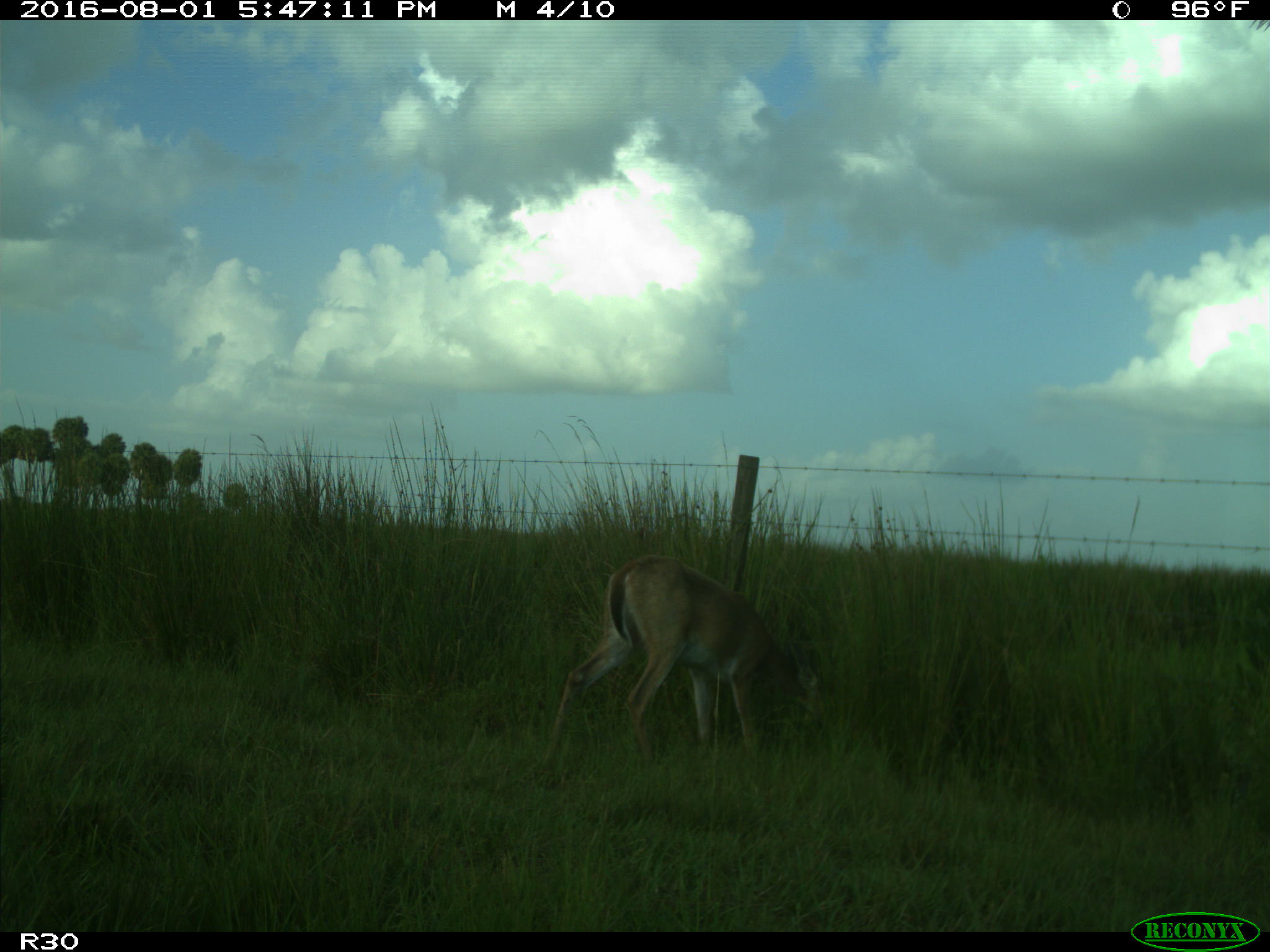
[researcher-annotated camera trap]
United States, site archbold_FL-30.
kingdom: Animalia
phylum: Chordata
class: Mammalia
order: Artiodactyla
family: Cervidae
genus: Odocoileus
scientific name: Odocoileus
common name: deer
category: unidentified deer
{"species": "unidentified deer (deer) (Odocoileus)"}